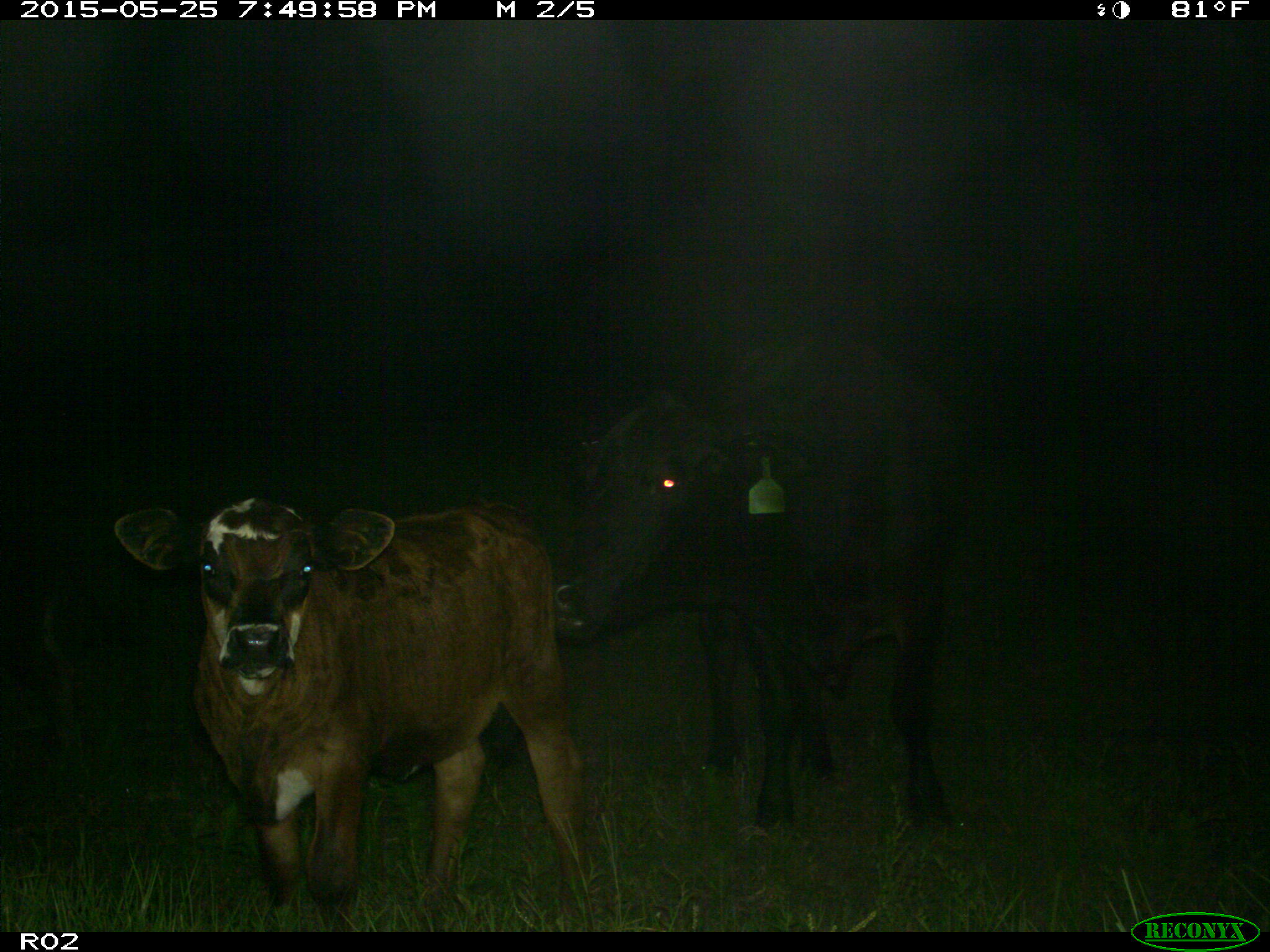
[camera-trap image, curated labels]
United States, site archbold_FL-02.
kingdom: Animalia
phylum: Chordata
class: Mammalia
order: Artiodactyla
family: Bovidae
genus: Bos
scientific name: Bos taurus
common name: domestic cow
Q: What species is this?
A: Bos taurus (domestic cow).